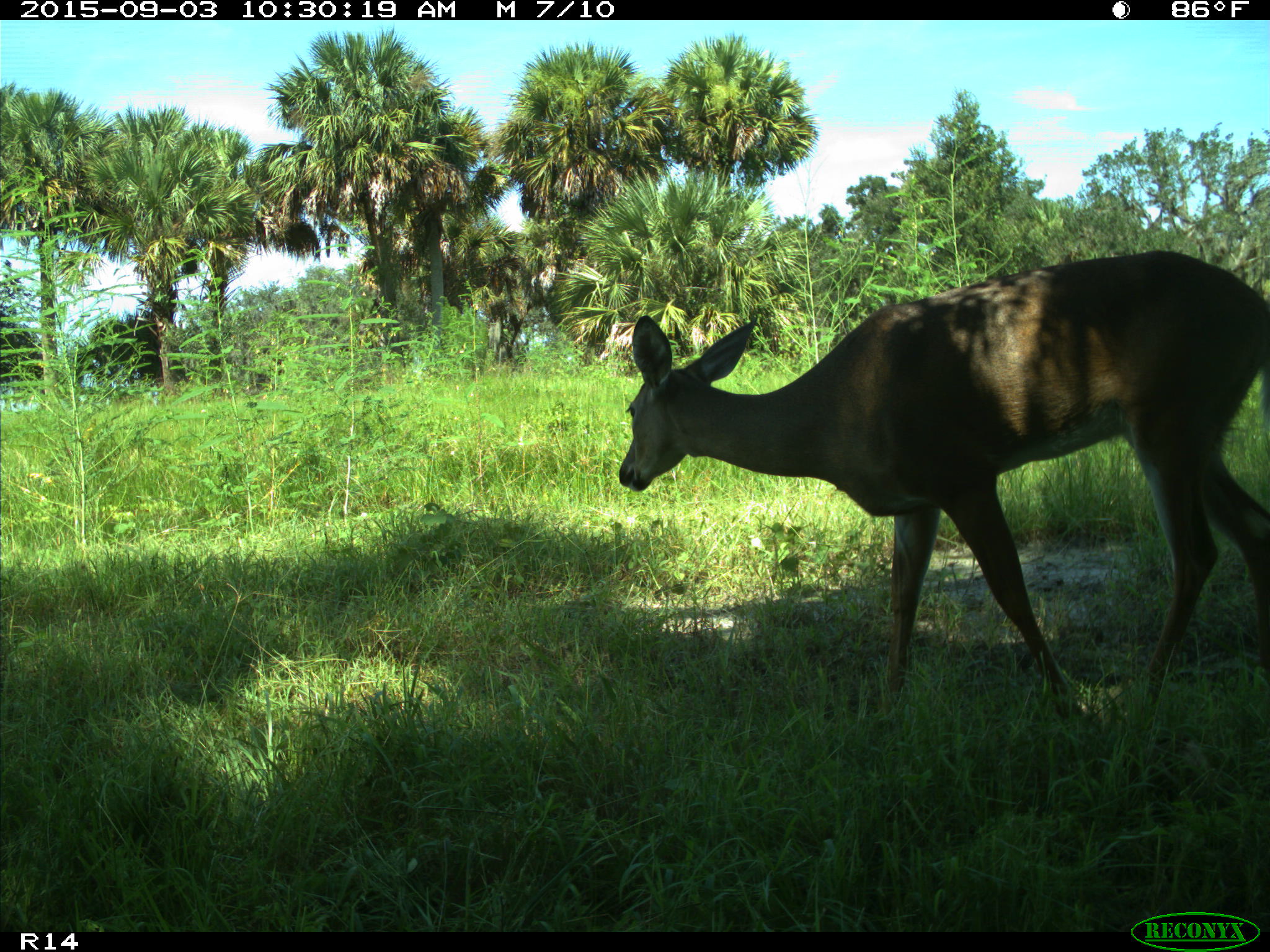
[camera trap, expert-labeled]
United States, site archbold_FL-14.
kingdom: Animalia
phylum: Chordata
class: Mammalia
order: Artiodactyla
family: Cervidae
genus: Odocoileus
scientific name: Odocoileus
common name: deer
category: unidentified deer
Unidentified deer (deer) (Odocoileus).